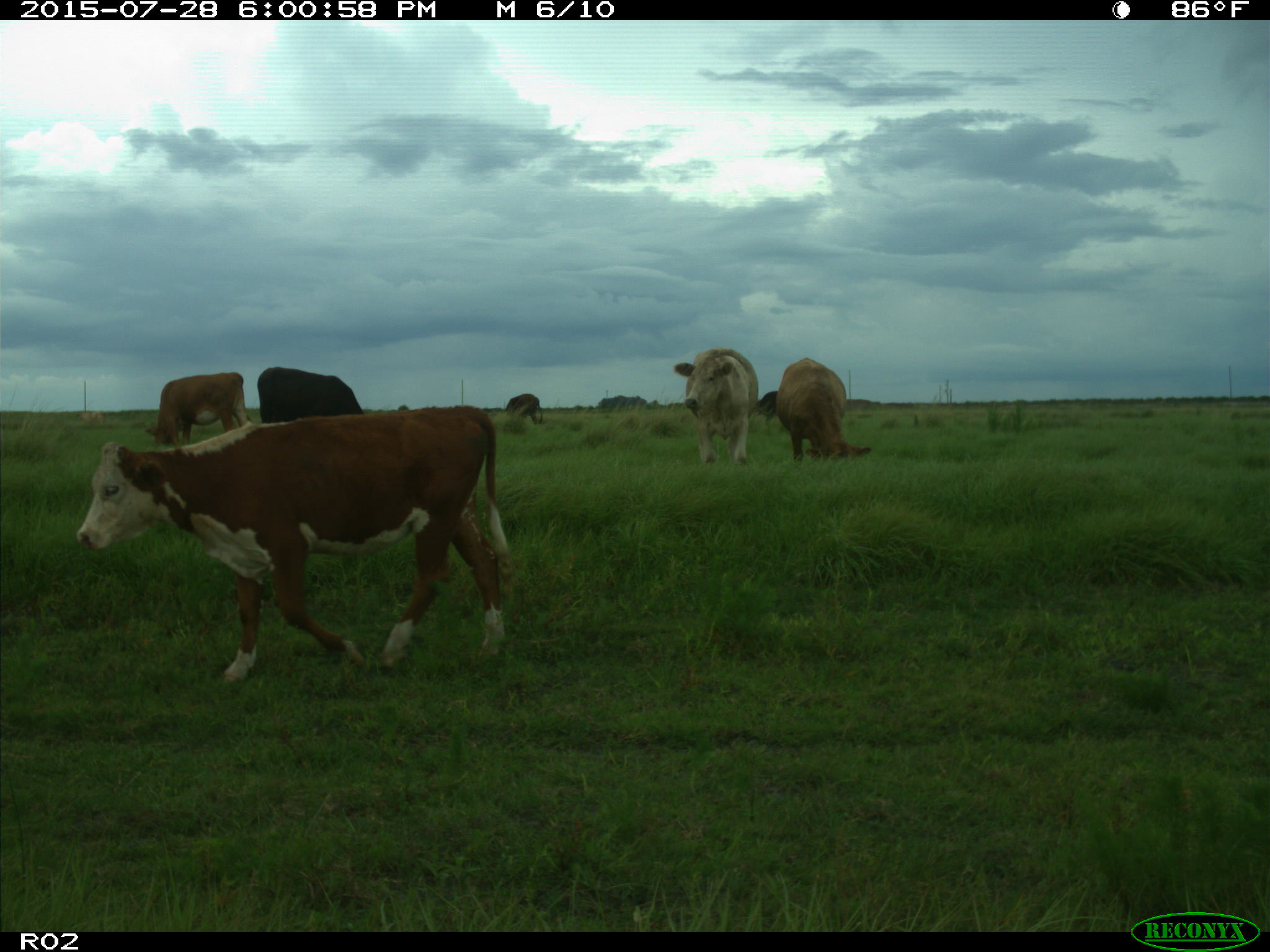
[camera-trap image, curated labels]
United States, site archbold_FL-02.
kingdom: Animalia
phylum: Chordata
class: Mammalia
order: Artiodactyla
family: Bovidae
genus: Bos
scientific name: Bos taurus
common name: domestic cow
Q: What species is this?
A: Bos taurus (domestic cow).